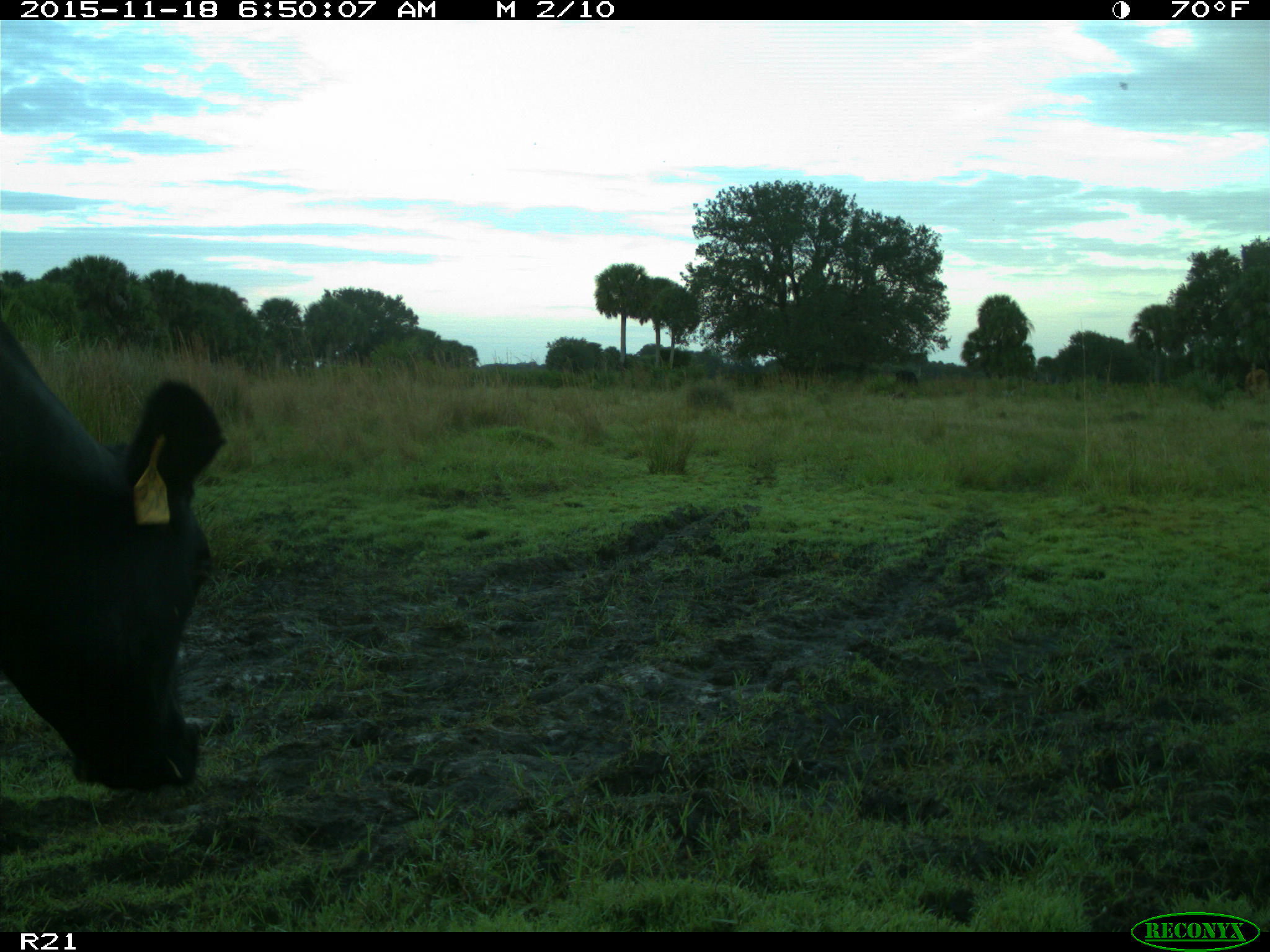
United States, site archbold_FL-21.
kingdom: Animalia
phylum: Chordata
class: Mammalia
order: Artiodactyla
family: Bovidae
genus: Bos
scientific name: Bos taurus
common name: domestic cow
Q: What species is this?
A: Bos taurus (domestic cow).